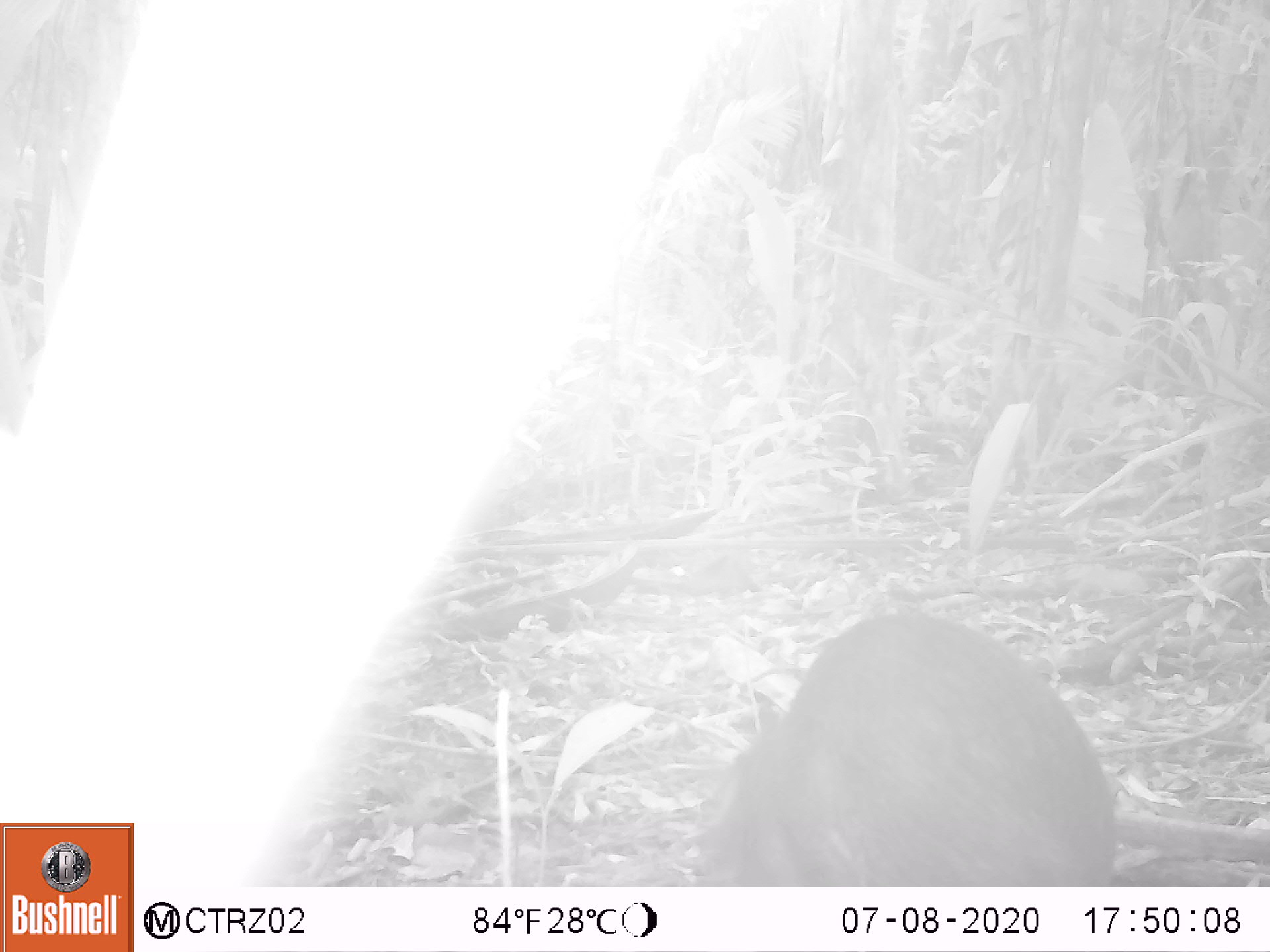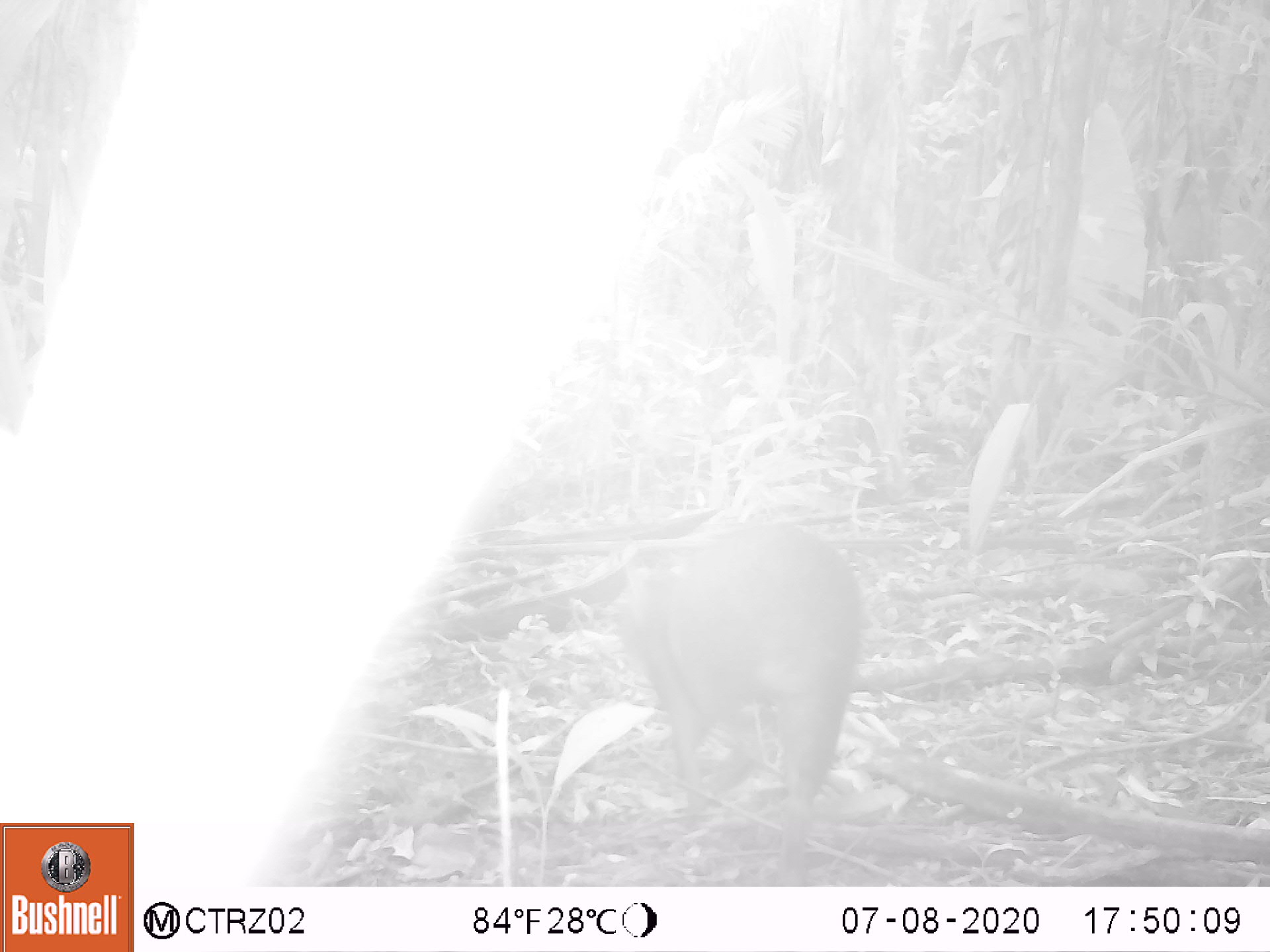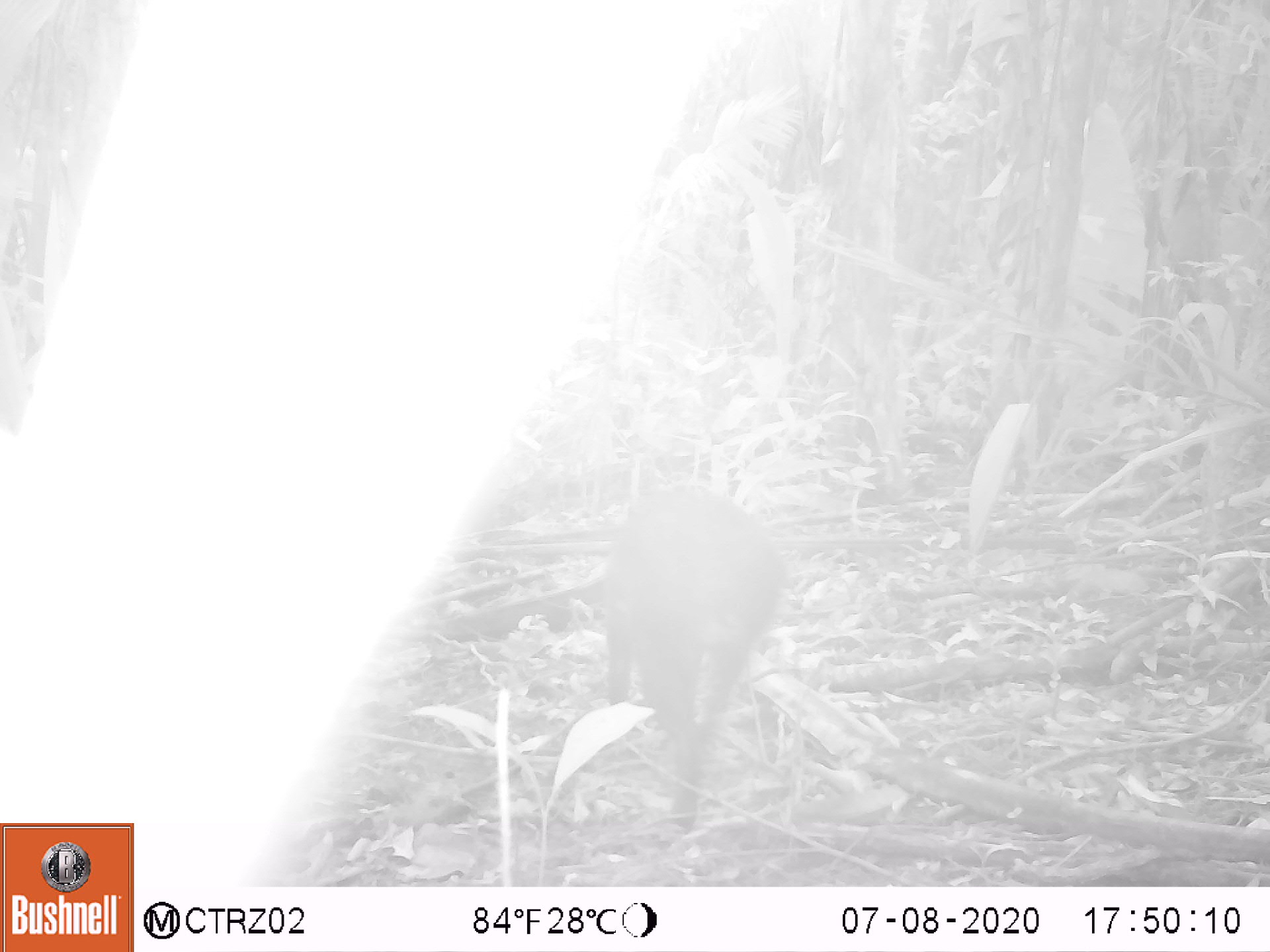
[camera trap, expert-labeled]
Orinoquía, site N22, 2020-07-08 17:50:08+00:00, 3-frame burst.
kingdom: Animalia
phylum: Chordata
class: Mammalia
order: Rodentia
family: Dasyproctidae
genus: Dasyprocta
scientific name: Dasyprocta fuliginosa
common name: black agouti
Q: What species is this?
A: Black agouti (Dasyprocta fuliginosa).